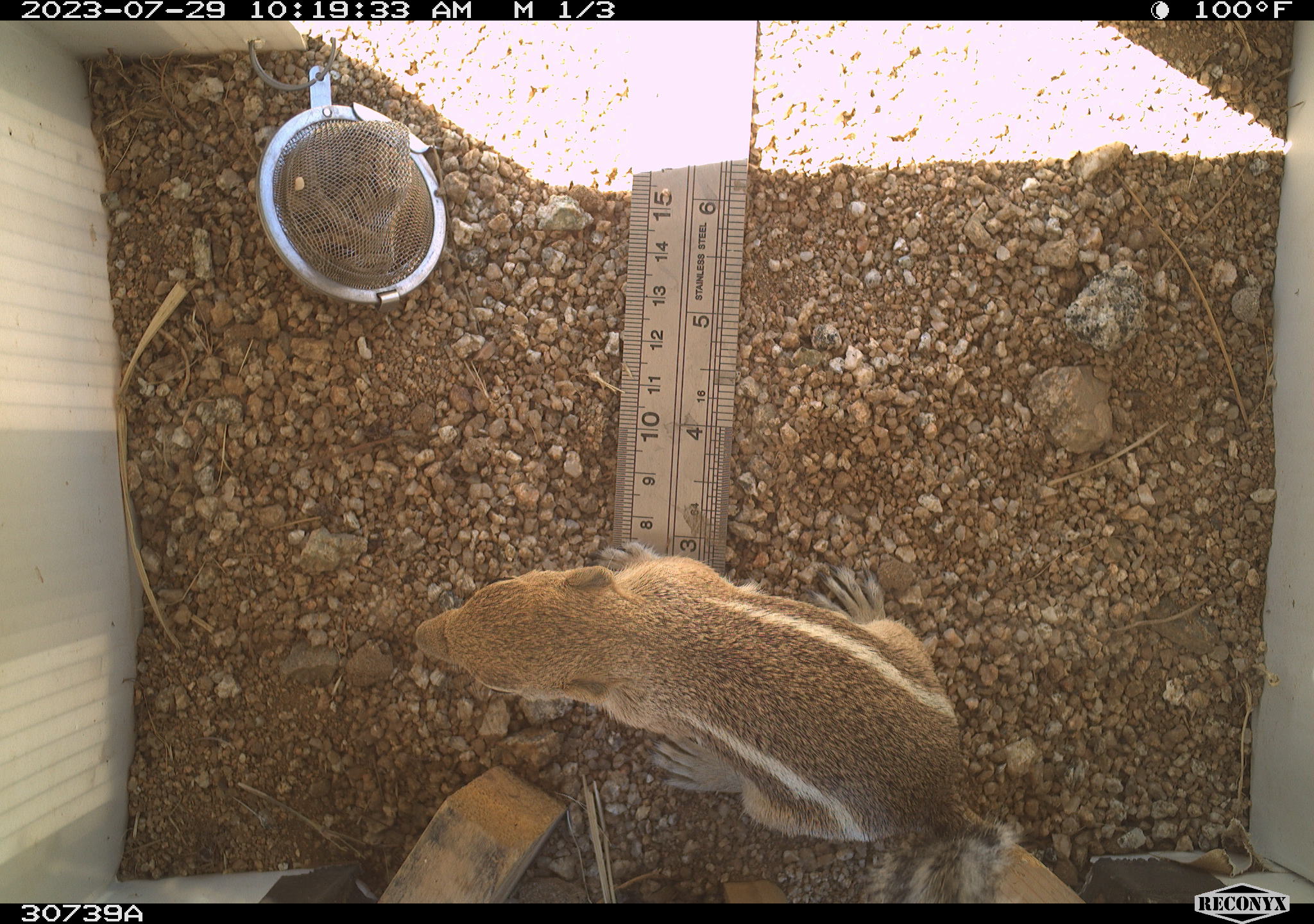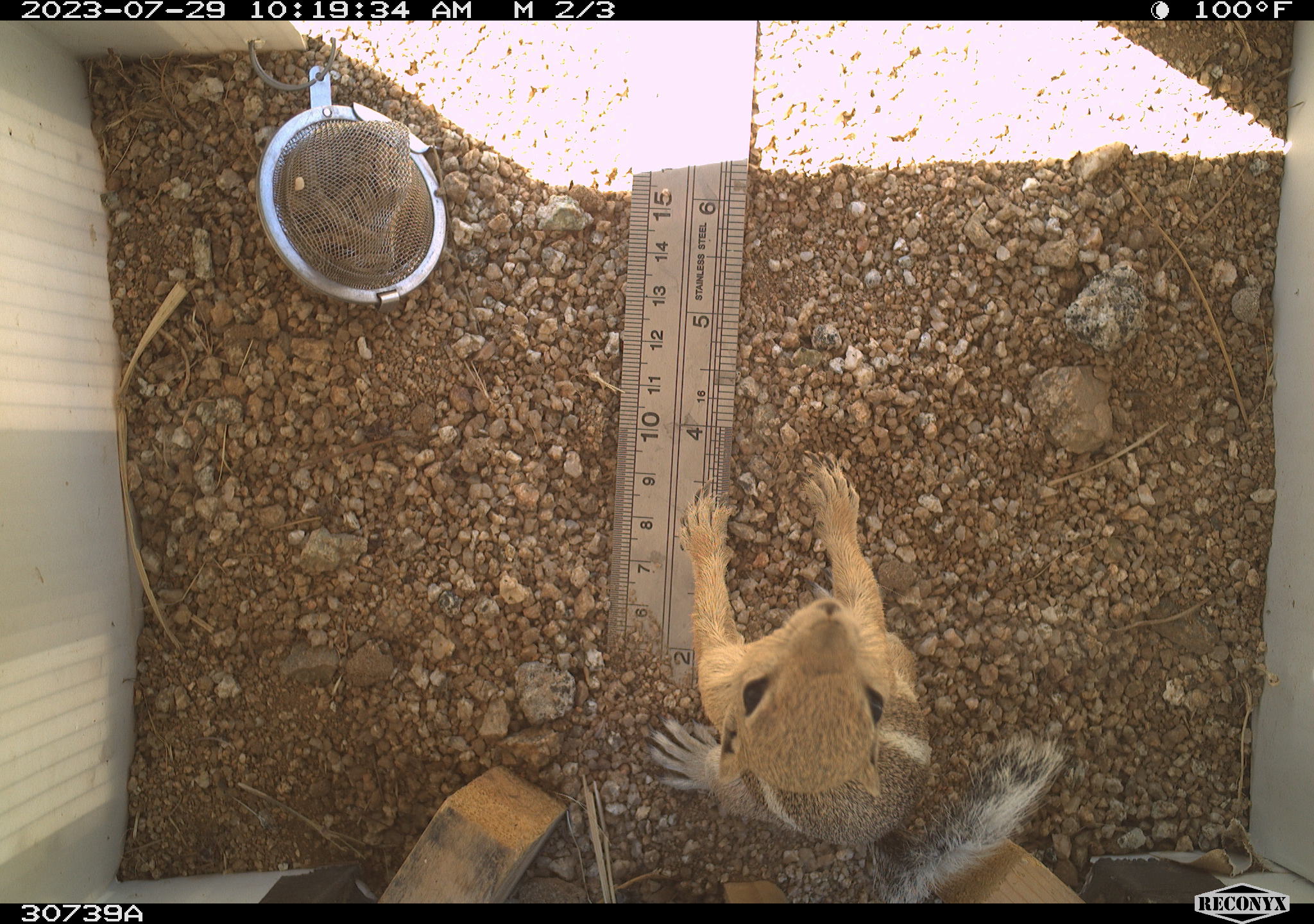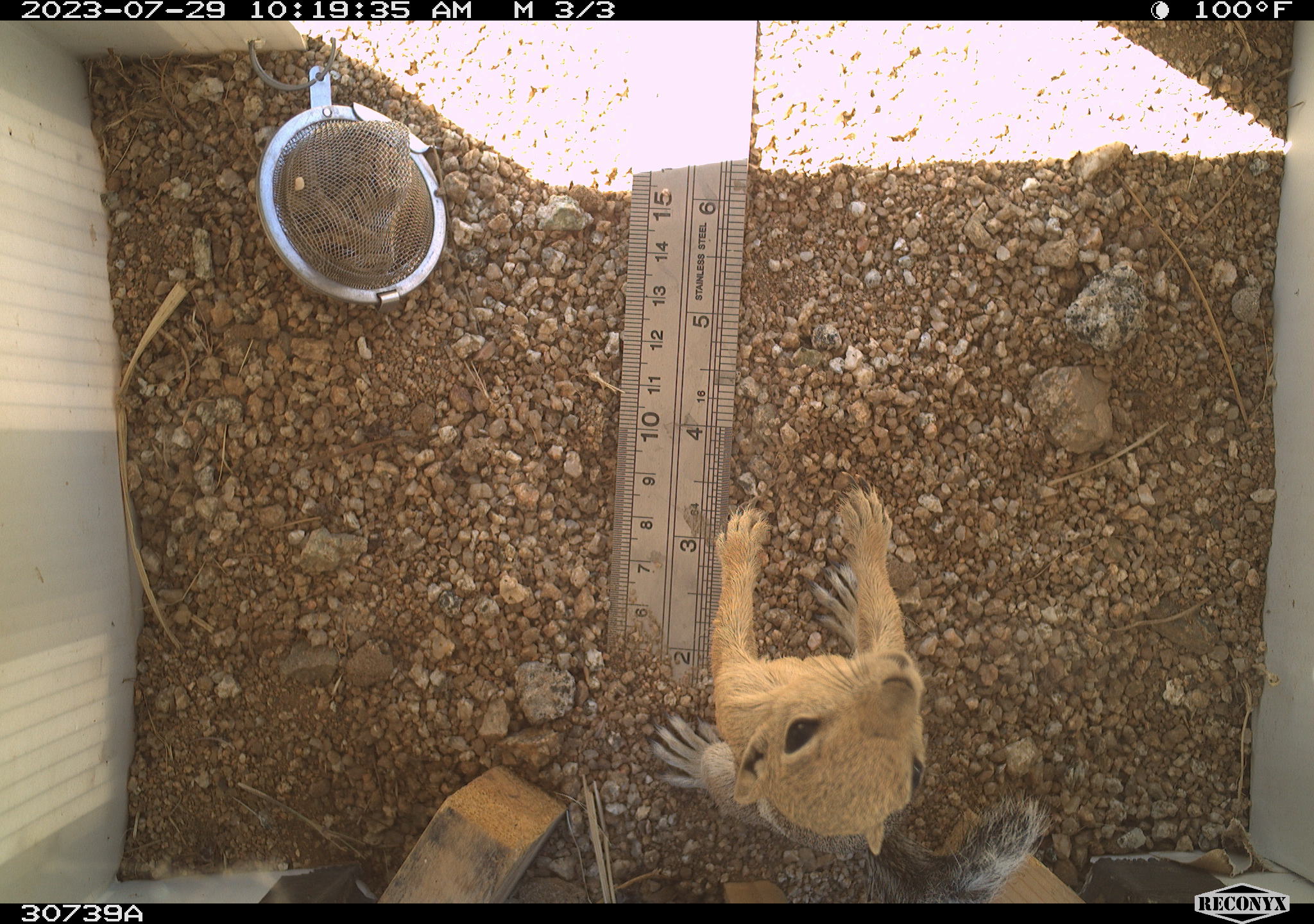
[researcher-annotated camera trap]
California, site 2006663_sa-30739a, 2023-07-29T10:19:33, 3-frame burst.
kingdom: Animalia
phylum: Chordata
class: Mammalia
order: Rodentia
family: Sciuridae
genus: Ammospermophilus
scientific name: Ammospermophilus leucurus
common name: white-tailed antelope squirrel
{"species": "white-tailed antelope squirrel (Ammospermophilus leucurus)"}